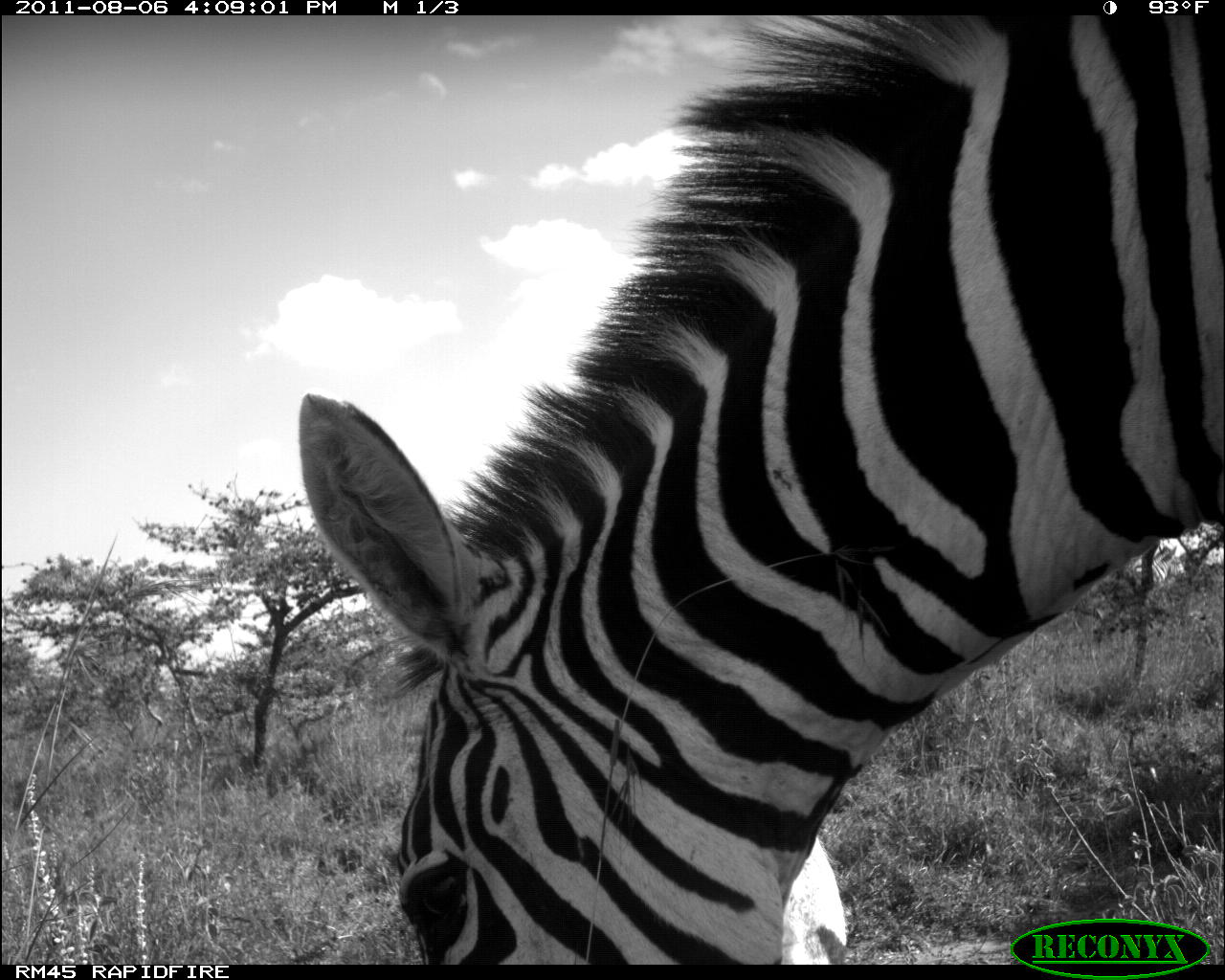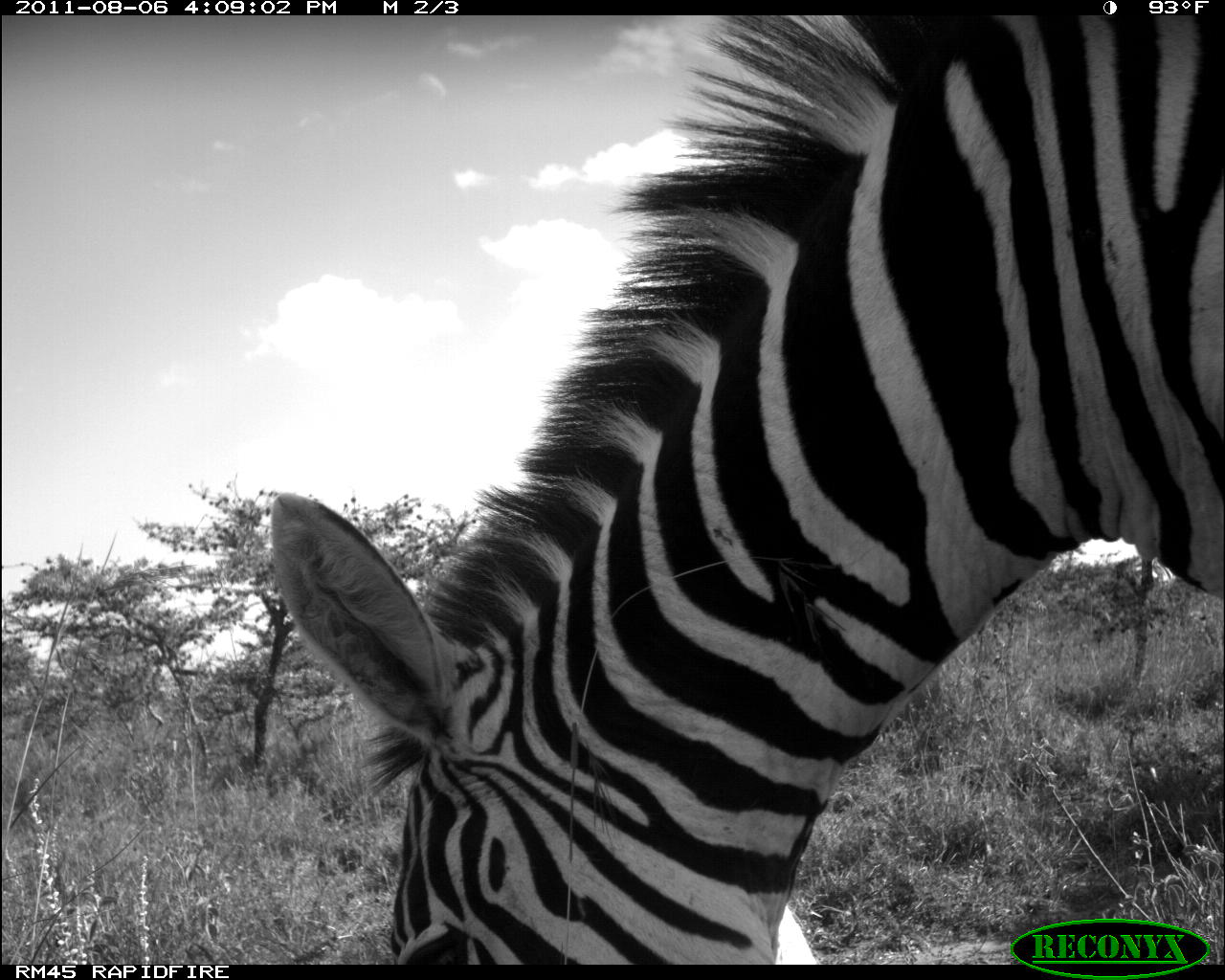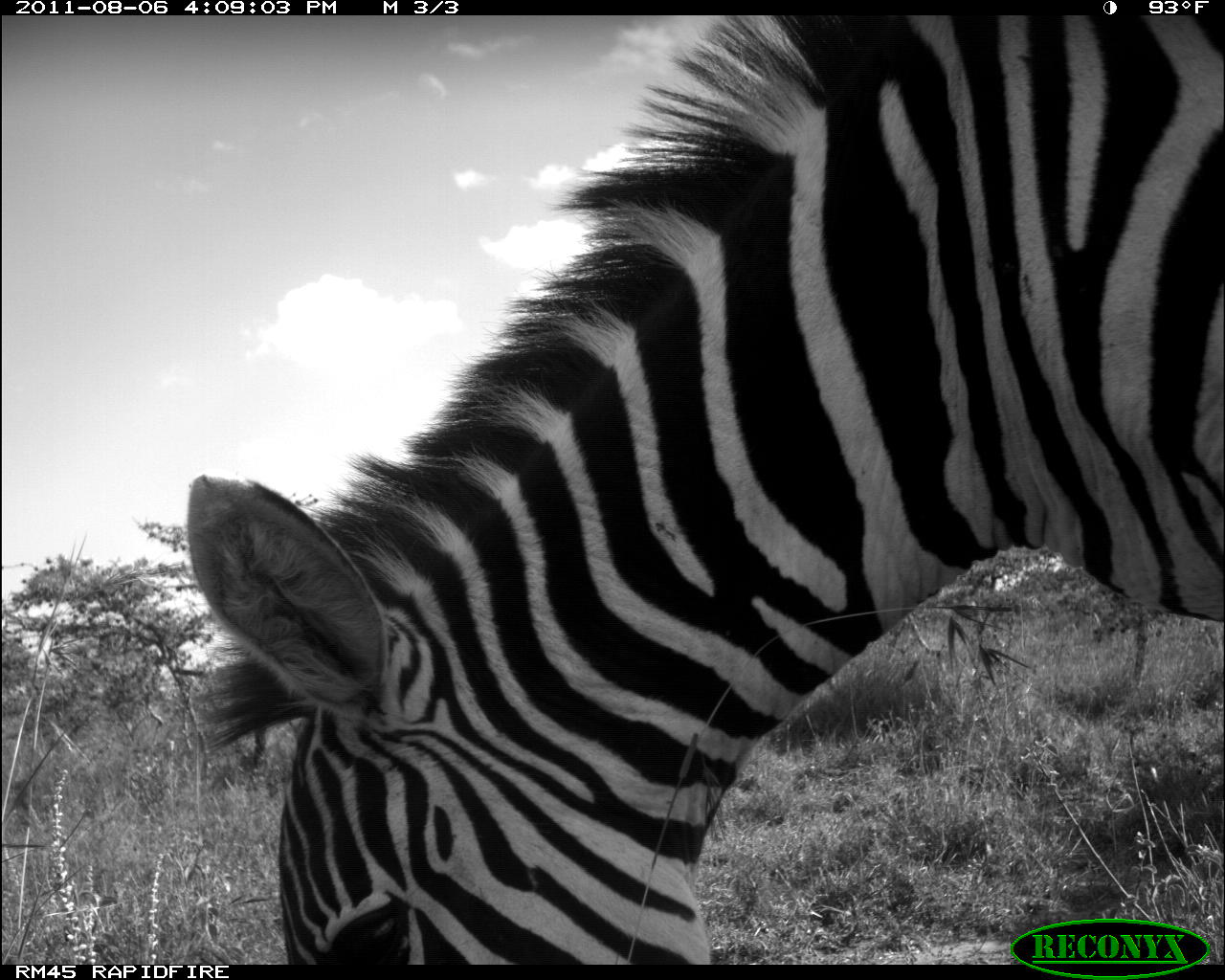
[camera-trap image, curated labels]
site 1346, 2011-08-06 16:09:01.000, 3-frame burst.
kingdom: Animalia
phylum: Chordata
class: Mammalia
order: Perissodactyla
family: Equidae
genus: Equus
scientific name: Equus quagga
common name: plains zebra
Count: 1.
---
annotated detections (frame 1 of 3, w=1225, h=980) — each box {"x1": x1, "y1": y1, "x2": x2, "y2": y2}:
equus quagga: {"x1": 296, "y1": 14, "x2": 1225, "y2": 962}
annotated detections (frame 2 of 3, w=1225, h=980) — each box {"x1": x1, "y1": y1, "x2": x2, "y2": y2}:
equus quagga: {"x1": 265, "y1": 15, "x2": 1225, "y2": 963}